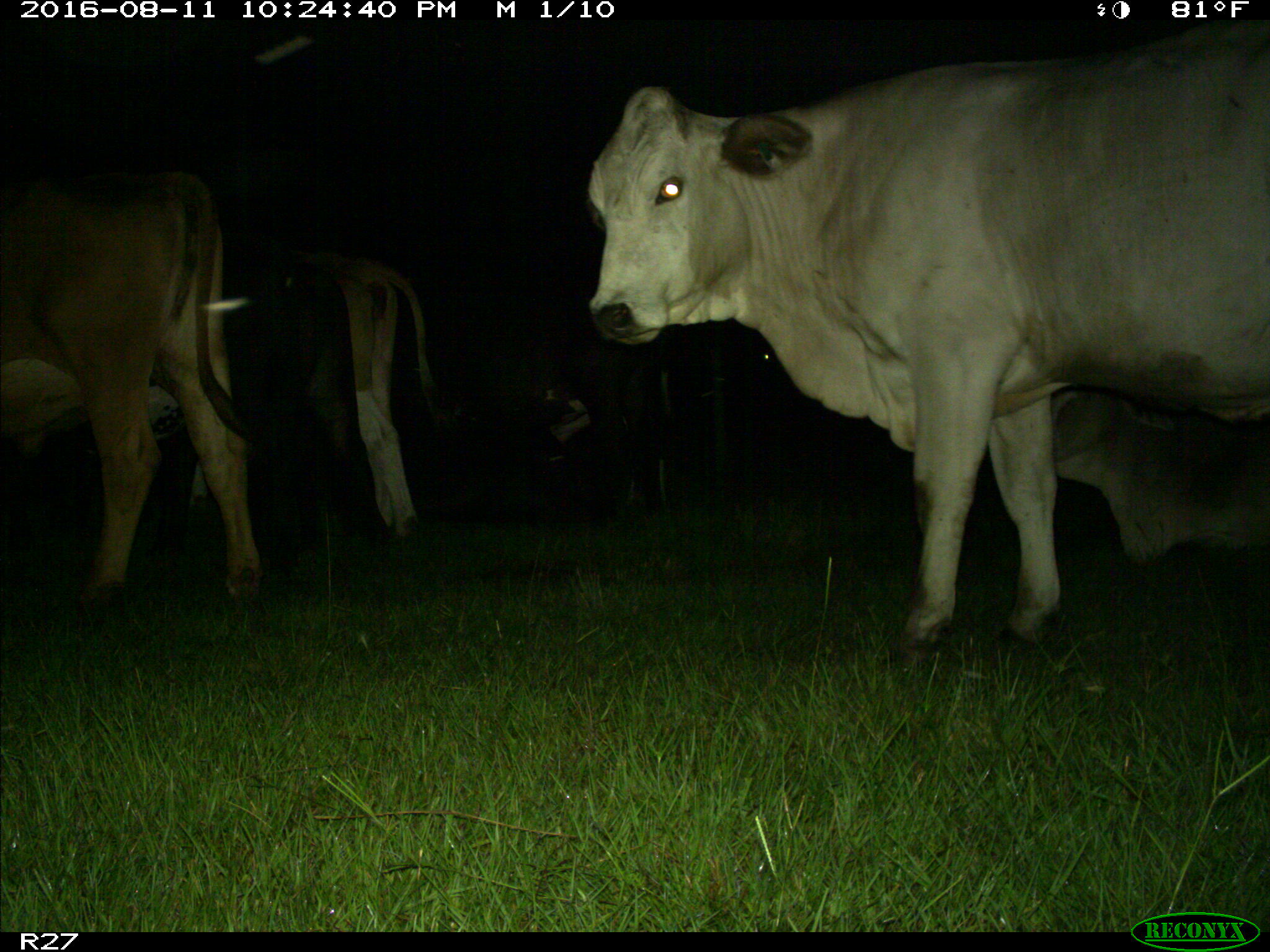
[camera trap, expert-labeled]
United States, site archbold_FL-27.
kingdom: Animalia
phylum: Chordata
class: Mammalia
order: Artiodactyla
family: Bovidae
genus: Bos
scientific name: Bos taurus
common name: domestic cow